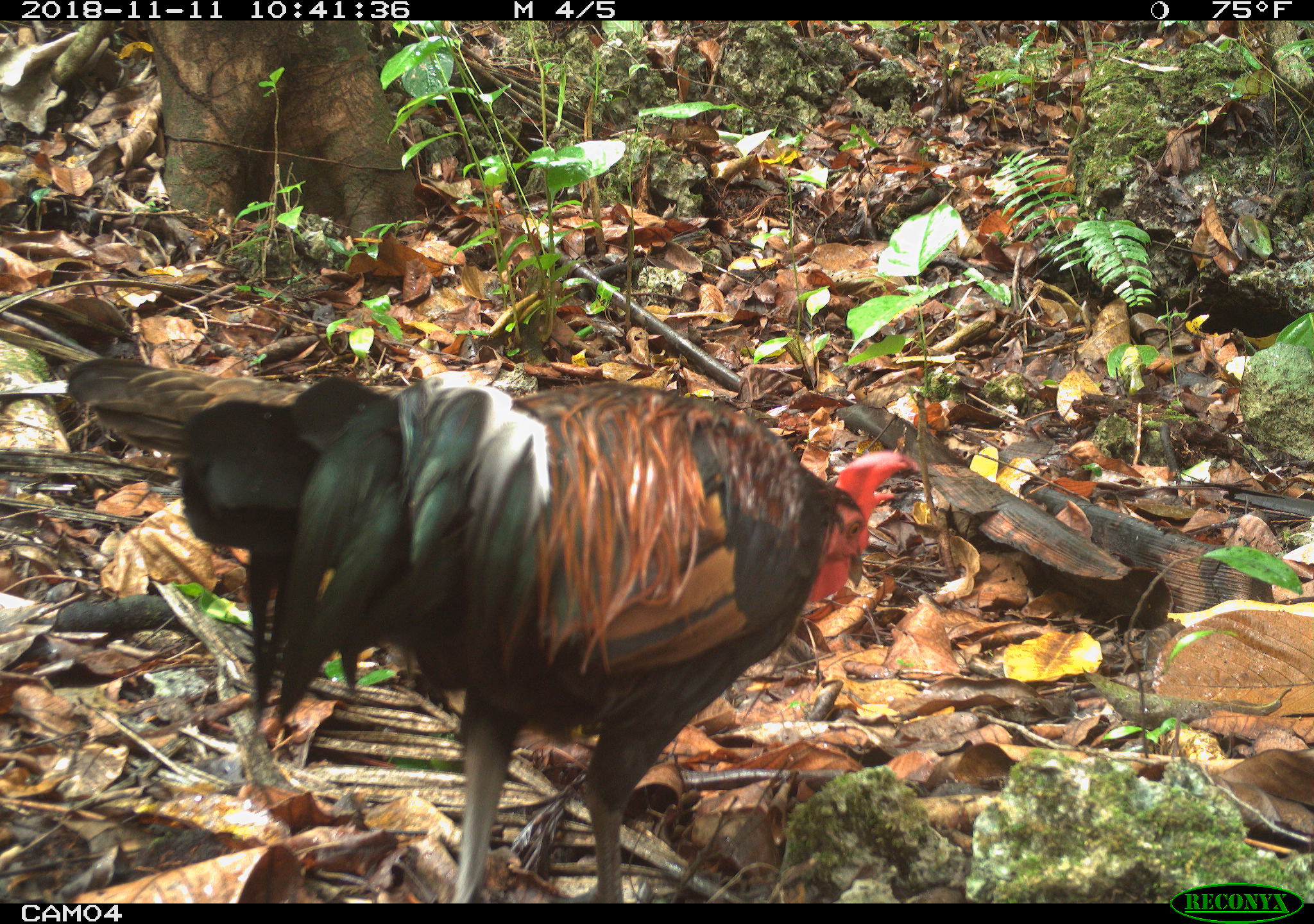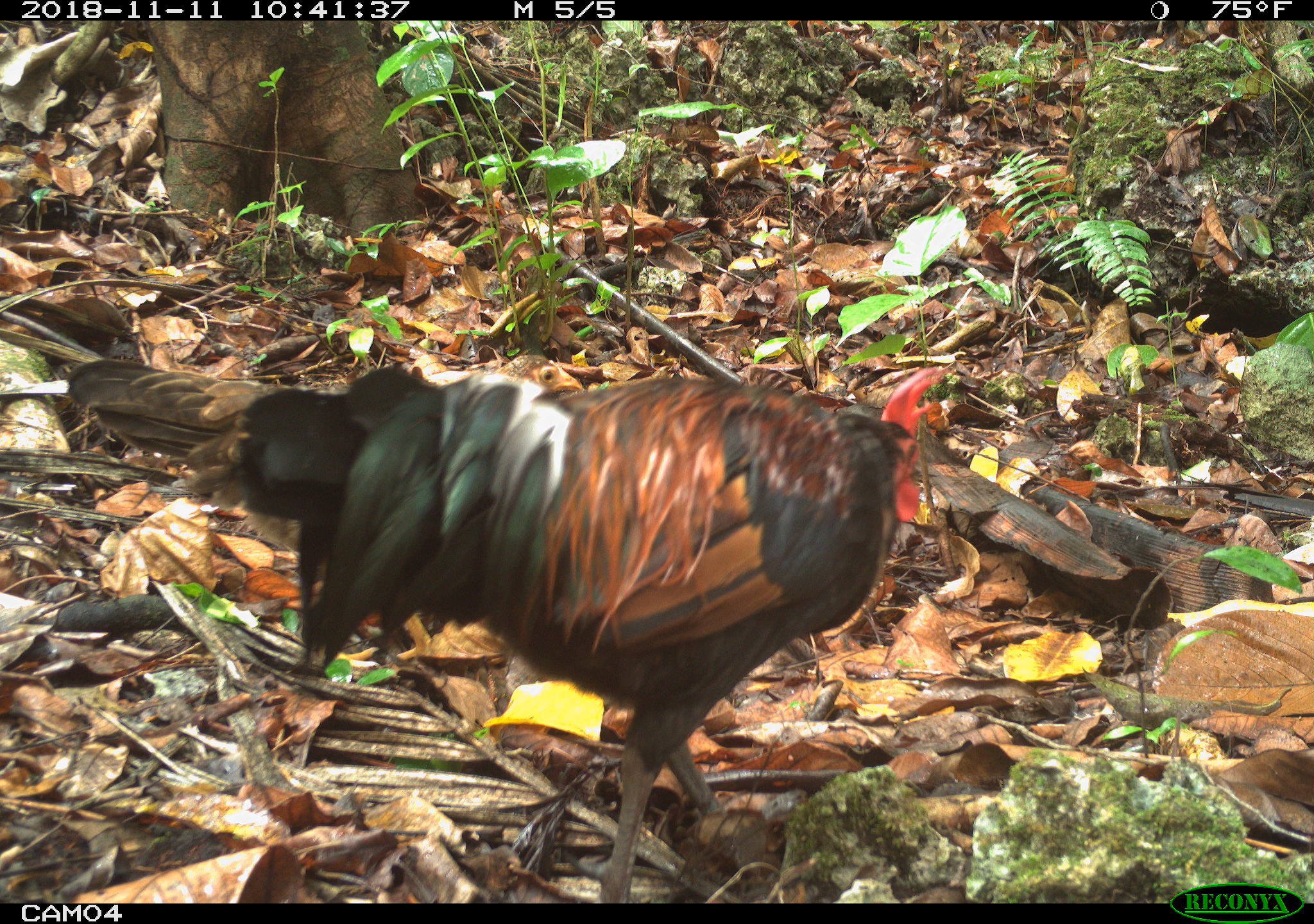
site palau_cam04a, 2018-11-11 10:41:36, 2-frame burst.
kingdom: Animalia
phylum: Chordata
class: Aves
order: Galliformes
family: Phasianidae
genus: Gallus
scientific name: Gallus gallus domesticus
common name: rooster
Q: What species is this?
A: Rooster (Gallus gallus domesticus).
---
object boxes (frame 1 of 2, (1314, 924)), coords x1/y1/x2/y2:
rooster: 56/359/920/905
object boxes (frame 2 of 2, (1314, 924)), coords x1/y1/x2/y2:
rooster: 83/350/953/899